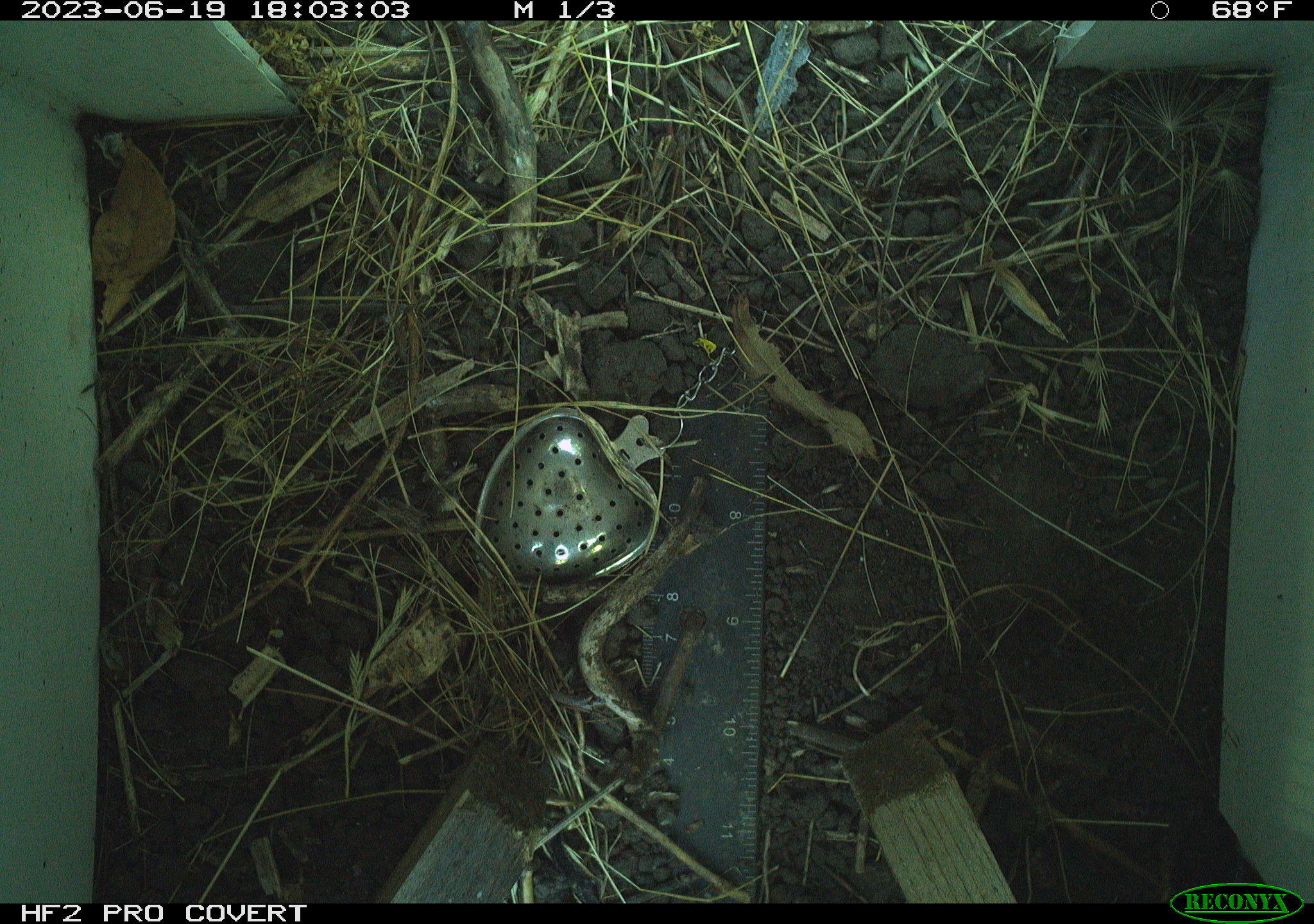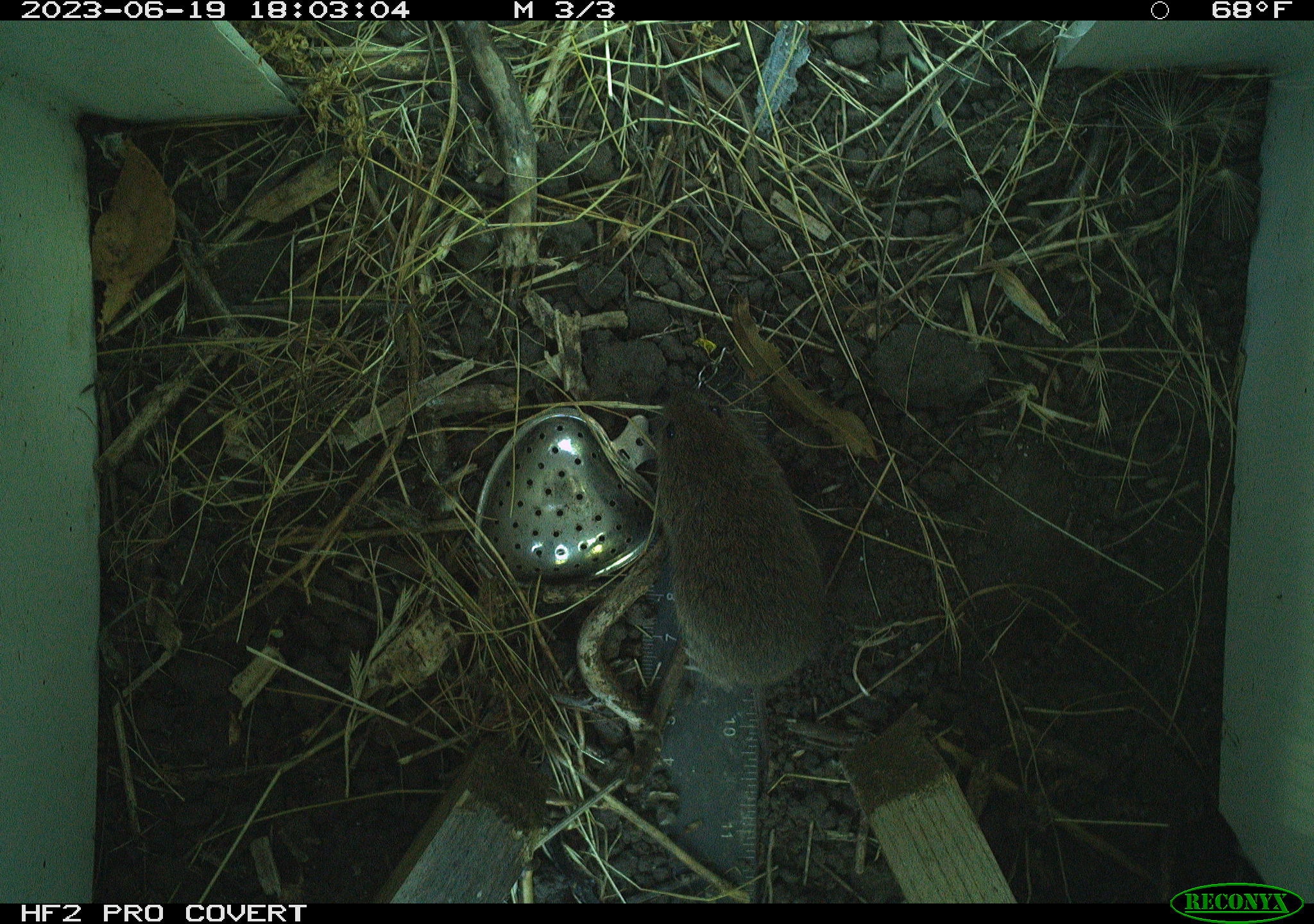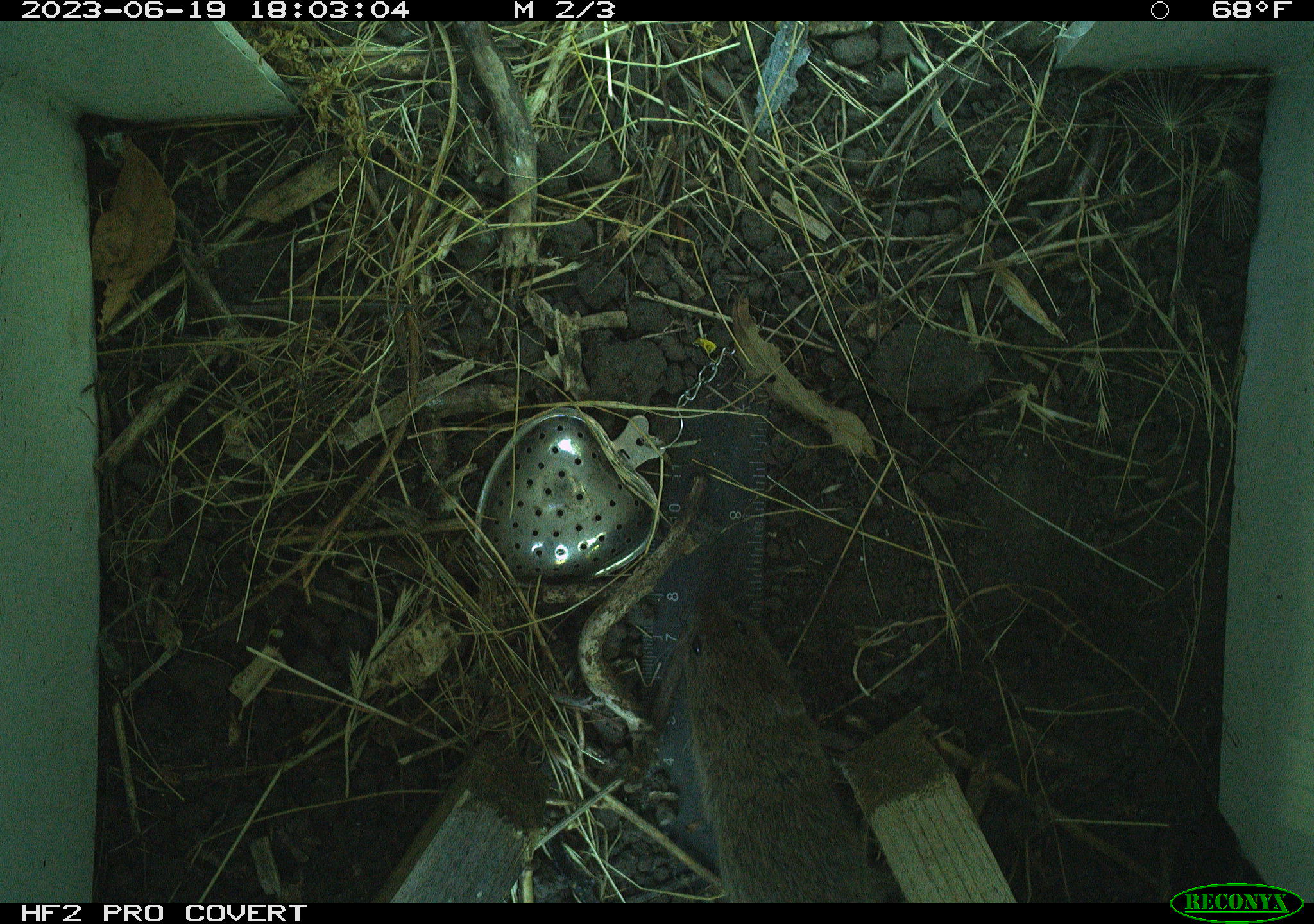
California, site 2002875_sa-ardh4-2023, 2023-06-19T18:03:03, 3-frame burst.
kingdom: Animalia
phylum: Chordata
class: Mammalia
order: Rodentia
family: Cricetidae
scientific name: Arvicolinae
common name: voles, lemmings, and muskrats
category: arvicolinae subfamily